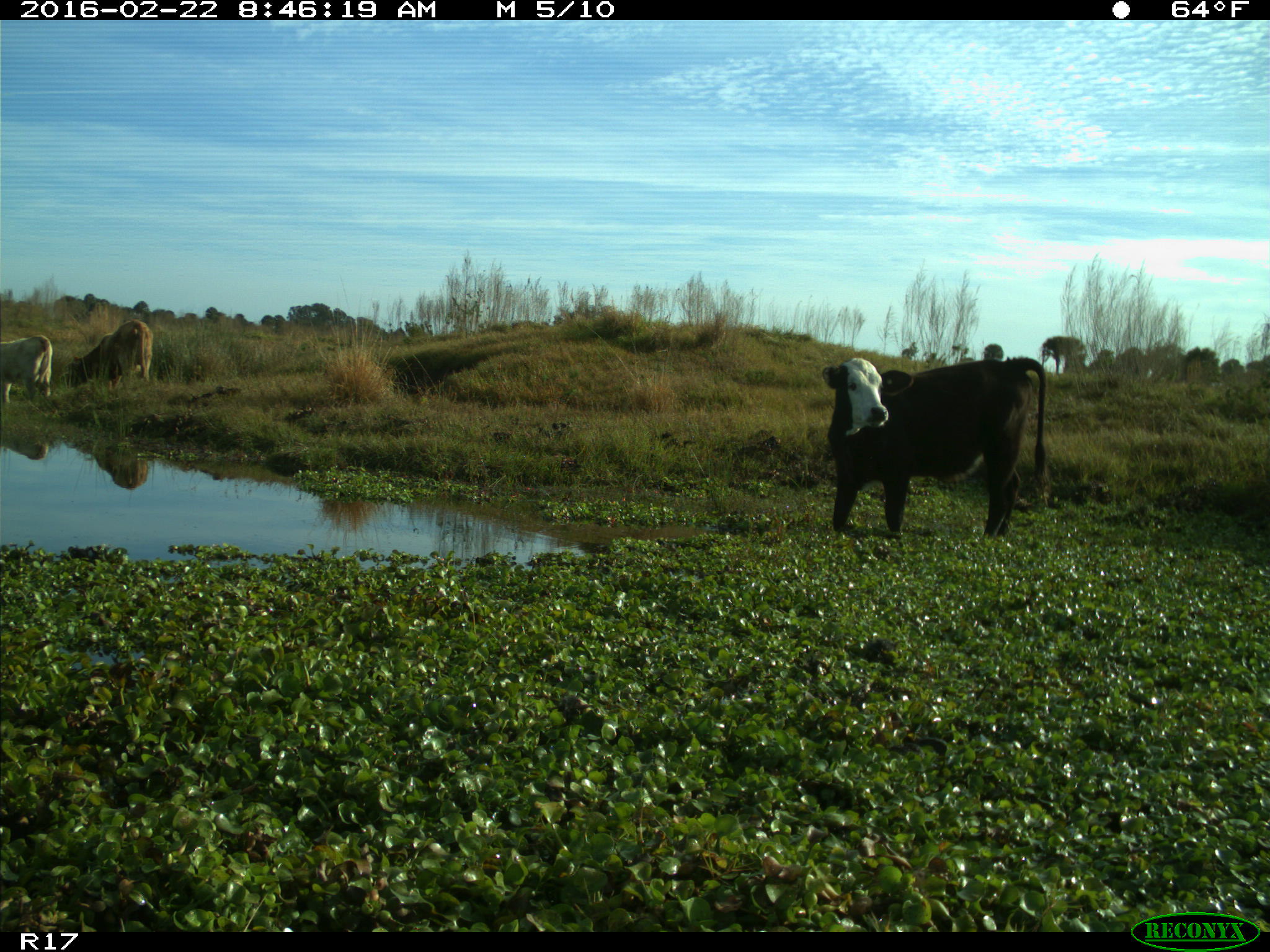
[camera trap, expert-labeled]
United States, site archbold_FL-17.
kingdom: Animalia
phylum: Chordata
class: Mammalia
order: Artiodactyla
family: Bovidae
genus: Bos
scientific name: Bos taurus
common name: domestic cow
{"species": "Bos taurus (domestic cow)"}